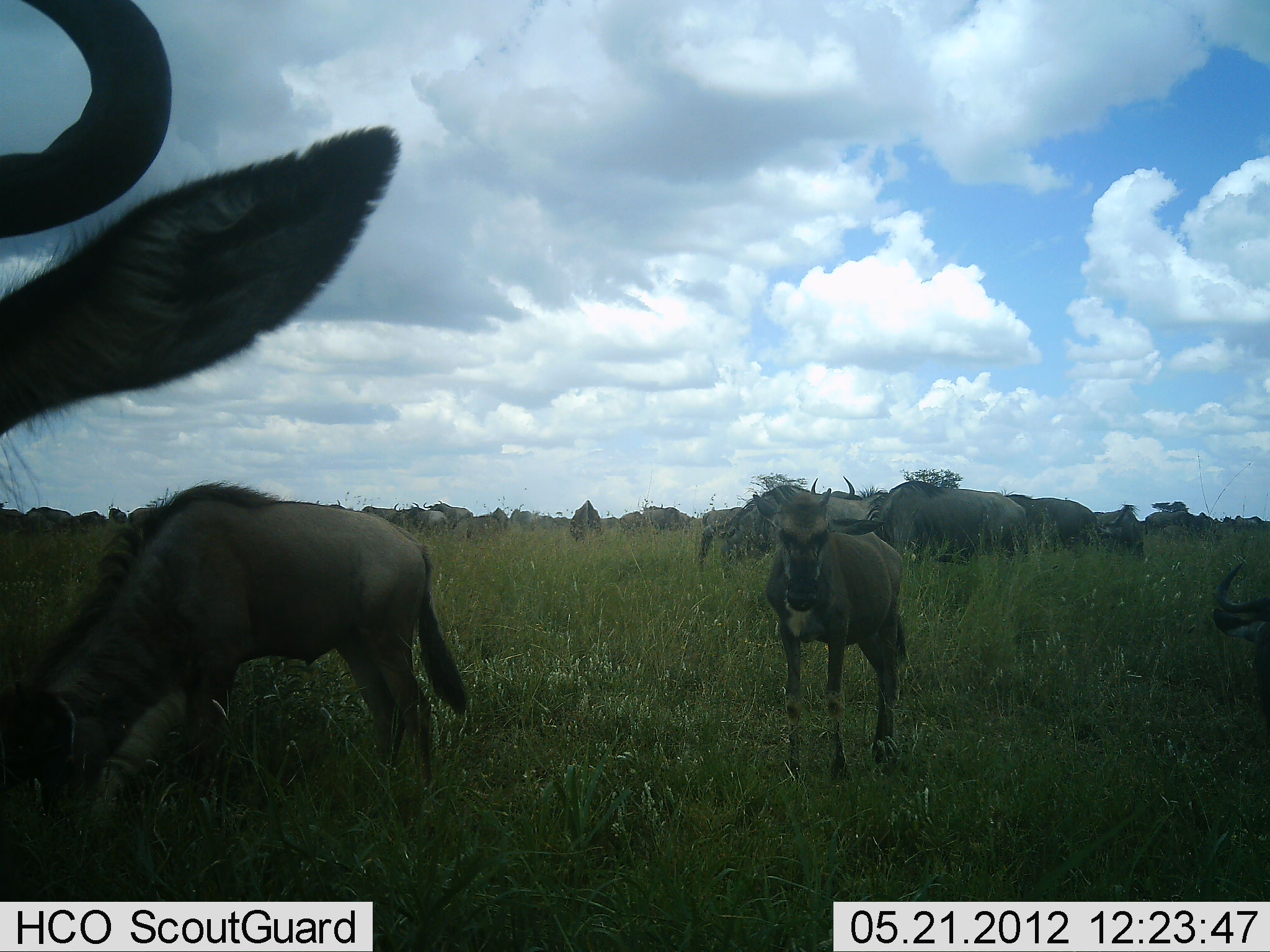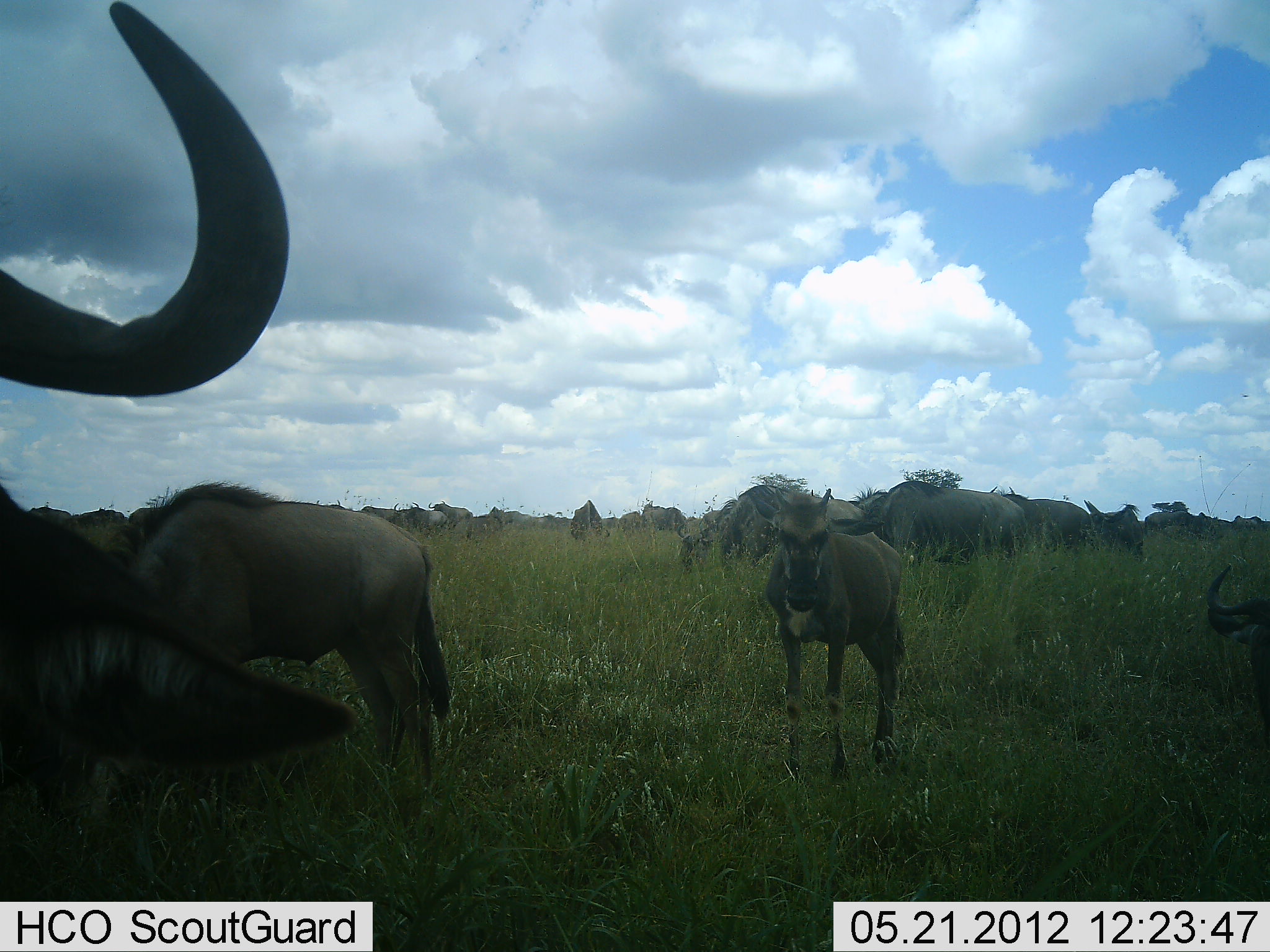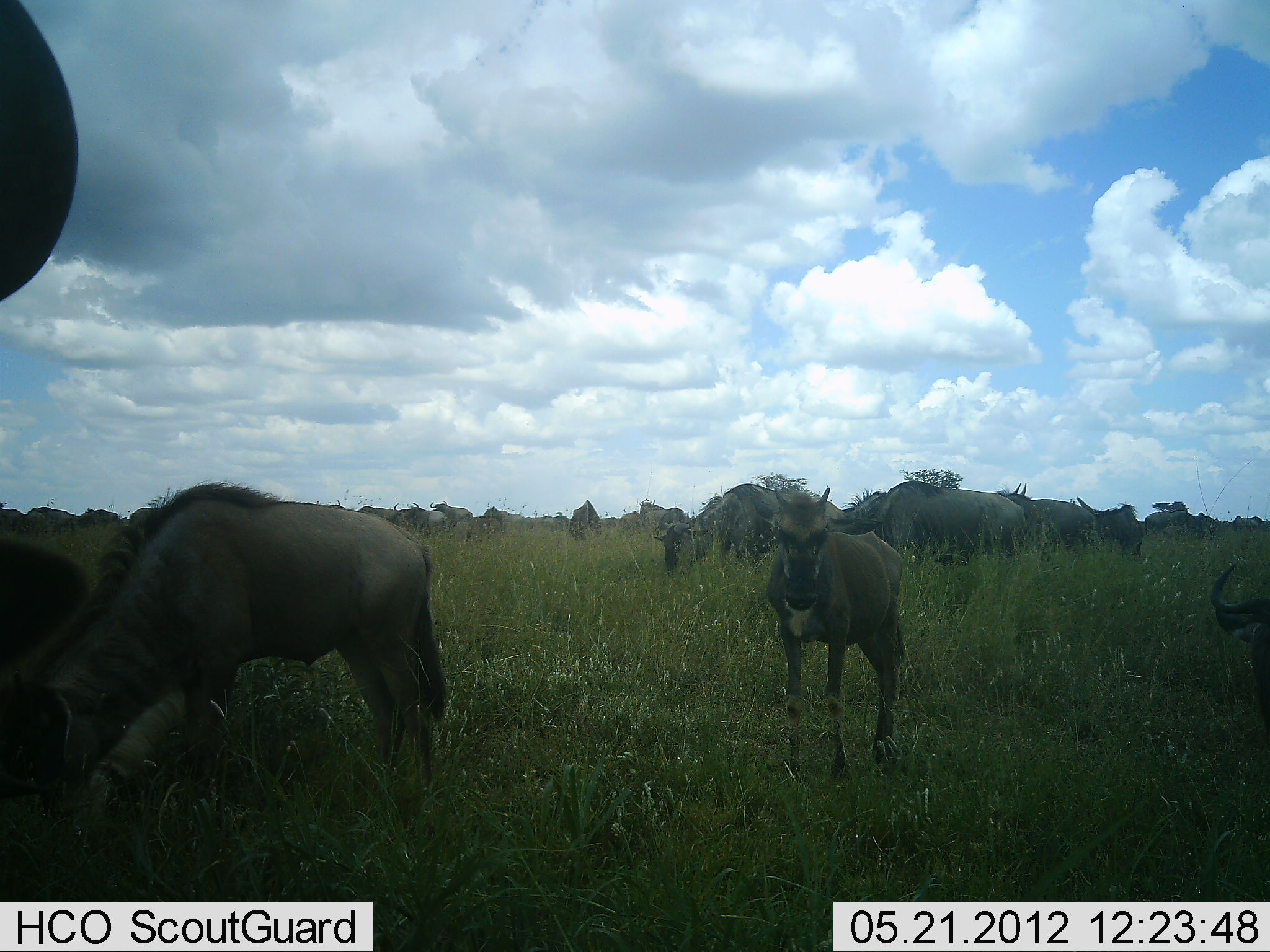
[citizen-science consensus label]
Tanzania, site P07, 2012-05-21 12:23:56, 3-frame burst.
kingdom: Animalia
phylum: Chordata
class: Mammalia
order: Artiodactyla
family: Bovidae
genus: Connochaetes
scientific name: Connochaetes taurinus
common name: blue wildebeest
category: wildebeest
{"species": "wildebeest (blue wildebeest) (Connochaetes taurinus)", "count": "11-50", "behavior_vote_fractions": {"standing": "82%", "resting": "18%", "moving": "39%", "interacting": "0%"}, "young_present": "89%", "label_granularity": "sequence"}